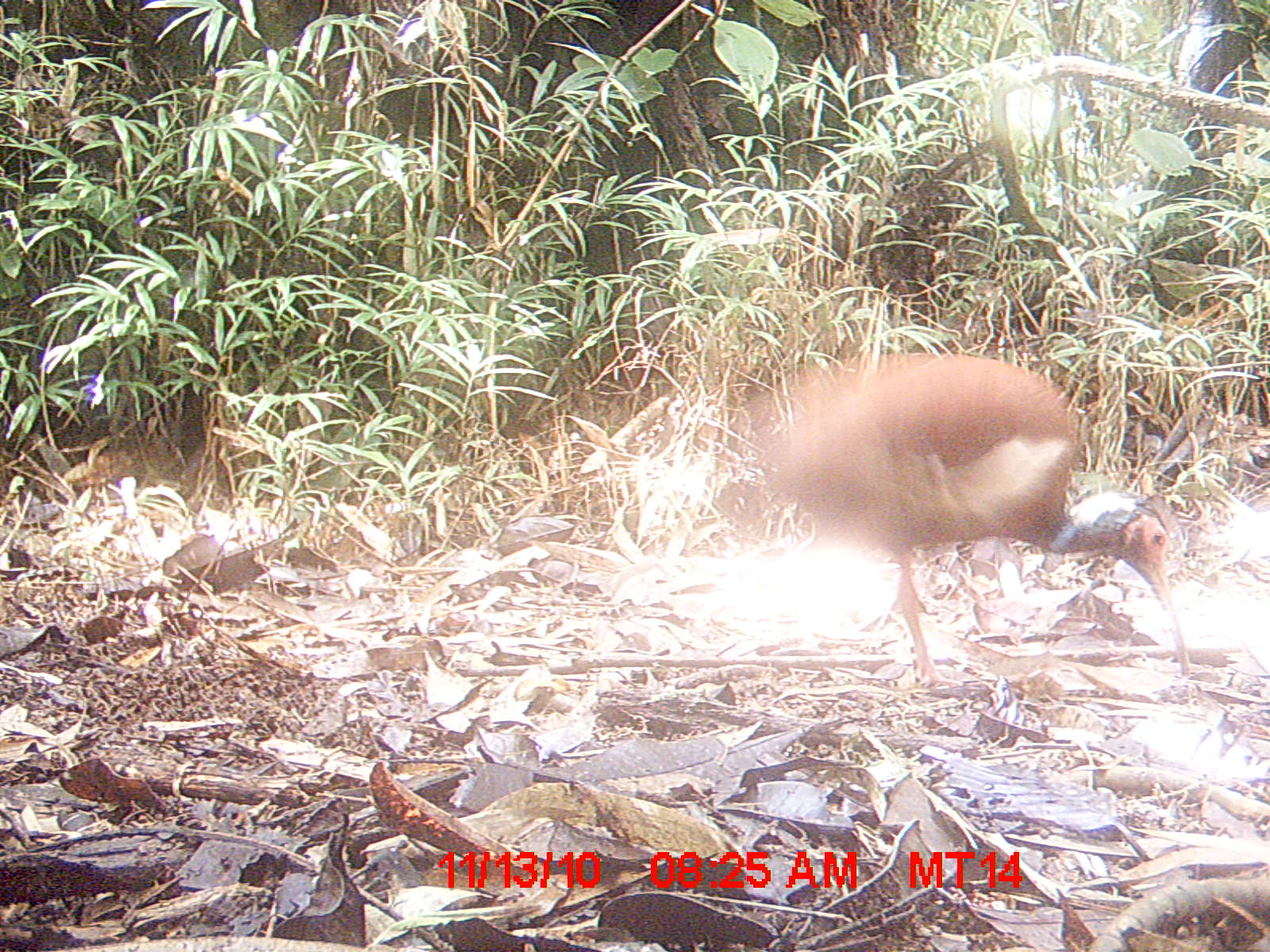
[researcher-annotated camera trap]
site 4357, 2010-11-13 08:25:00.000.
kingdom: Animalia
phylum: Chordata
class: Aves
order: Pelecaniformes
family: Threskiornithidae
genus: Lophotibis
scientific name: Lophotibis cristata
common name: madagascan ibis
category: lophotibis cristataa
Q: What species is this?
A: Lophotibis cristataa (madagascan ibis) (Lophotibis cristata).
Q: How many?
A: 1.